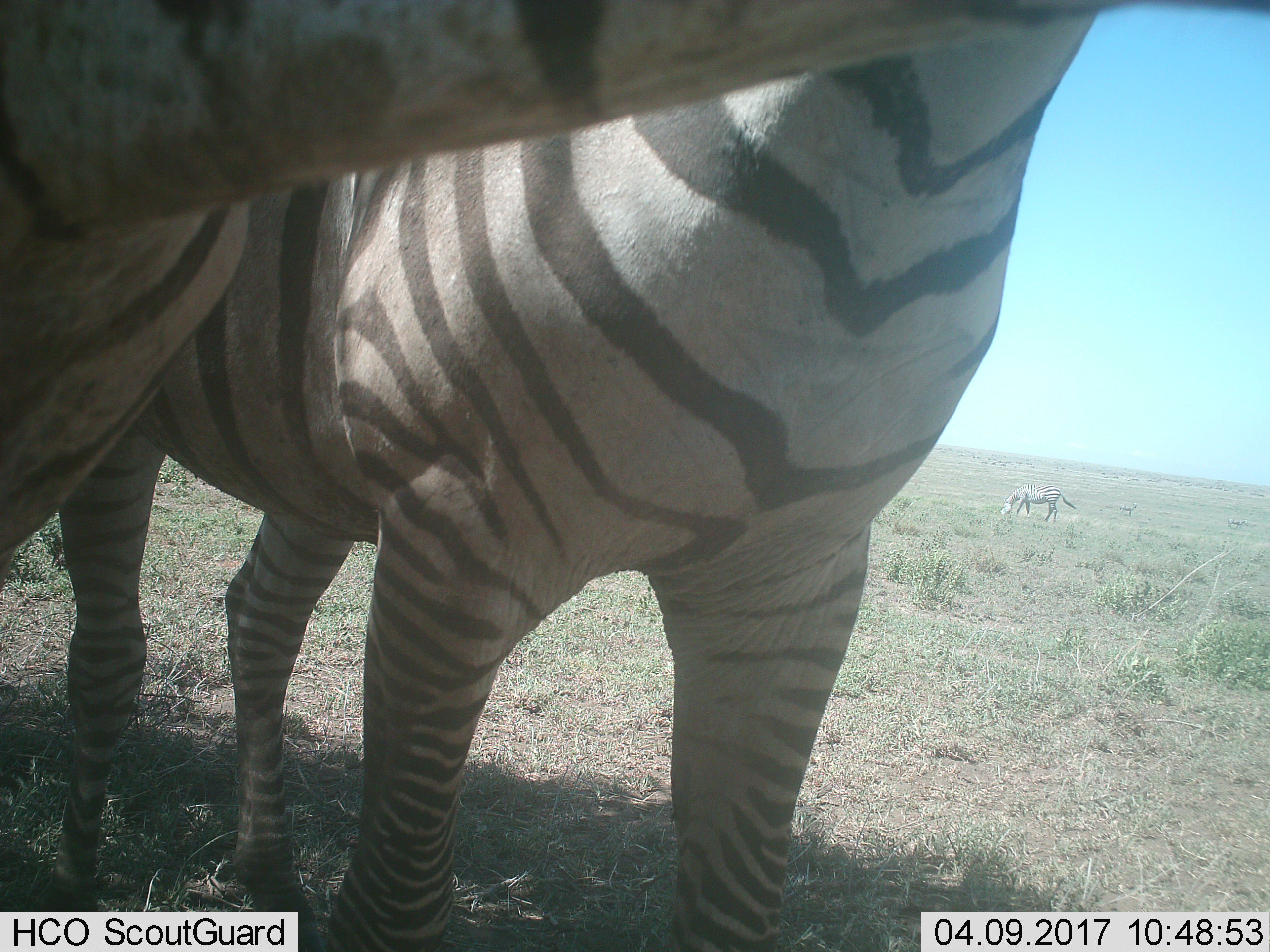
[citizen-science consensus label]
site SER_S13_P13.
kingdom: Animalia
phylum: Chordata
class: Mammalia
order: Perissodactyla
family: Equidae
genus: Equus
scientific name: Equus quagga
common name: plains zebra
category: zebraplains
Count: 3.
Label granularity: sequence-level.